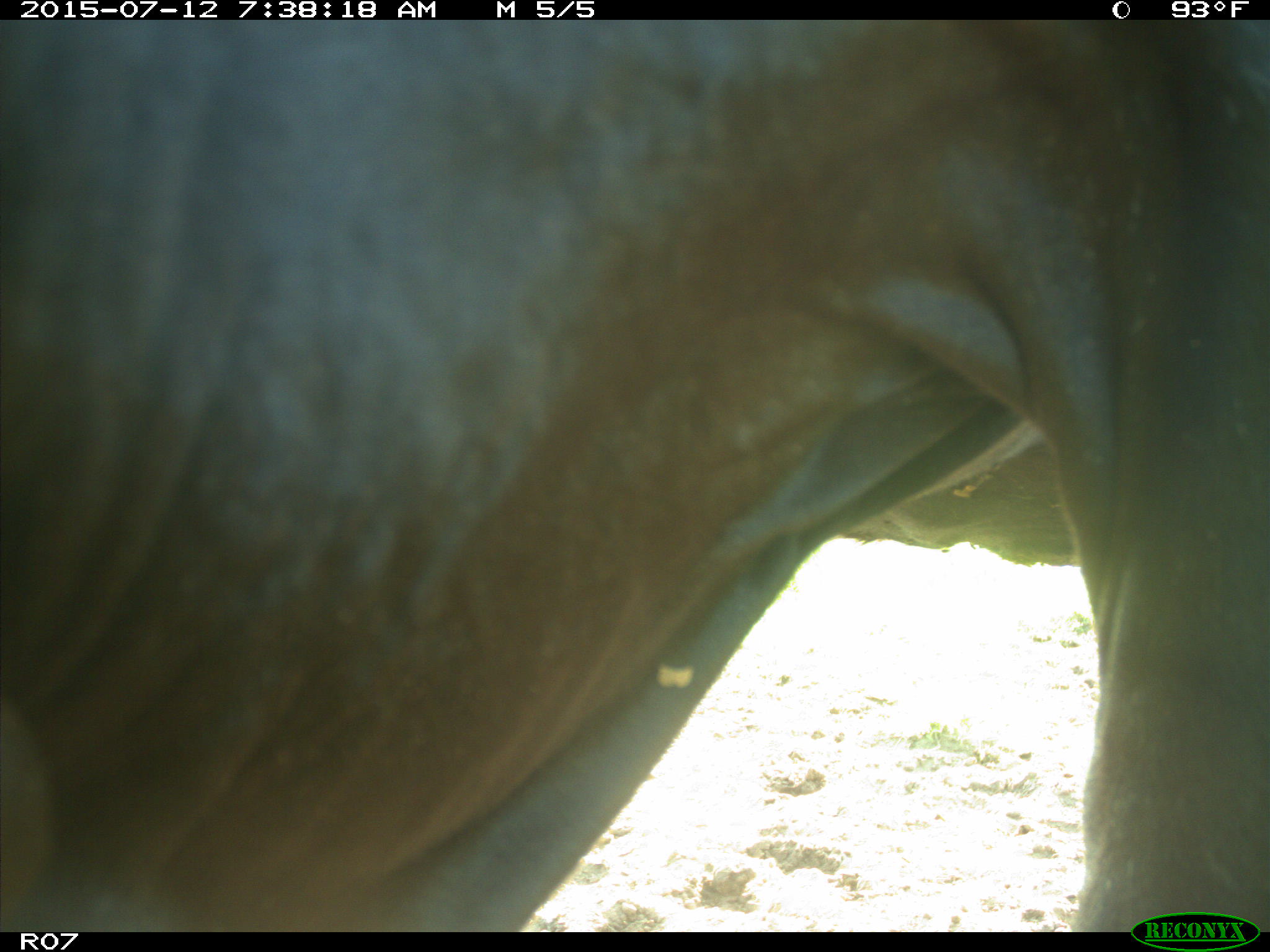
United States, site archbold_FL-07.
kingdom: Animalia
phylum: Chordata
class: Mammalia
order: Artiodactyla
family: Bovidae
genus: Bos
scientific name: Bos taurus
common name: domestic cow